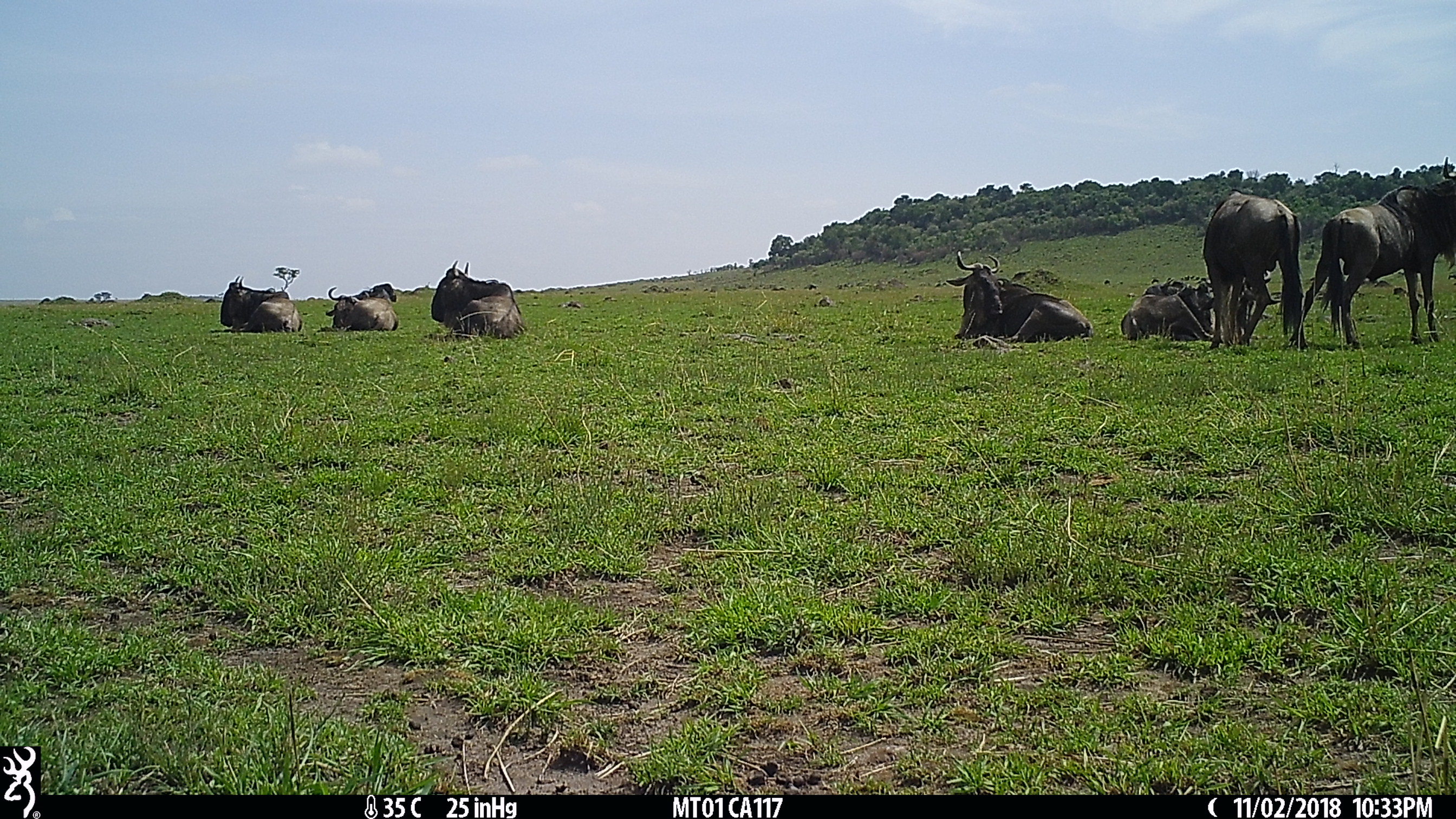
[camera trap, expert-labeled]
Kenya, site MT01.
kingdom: Animalia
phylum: Chordata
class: Mammalia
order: Artiodactyla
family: Bovidae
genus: Connochaetes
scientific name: Connochaetes taurinus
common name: blue wildebeest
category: wildebeest